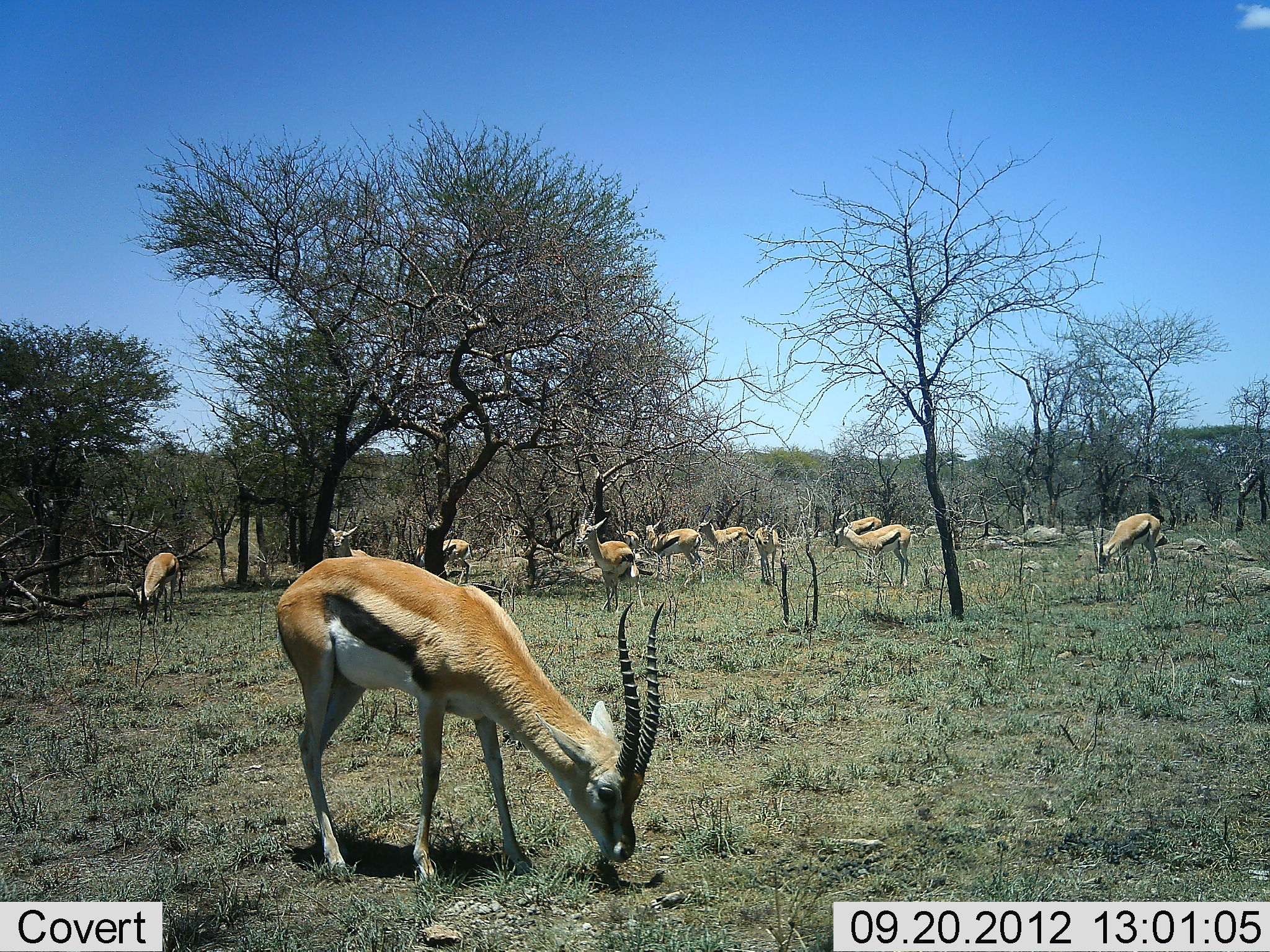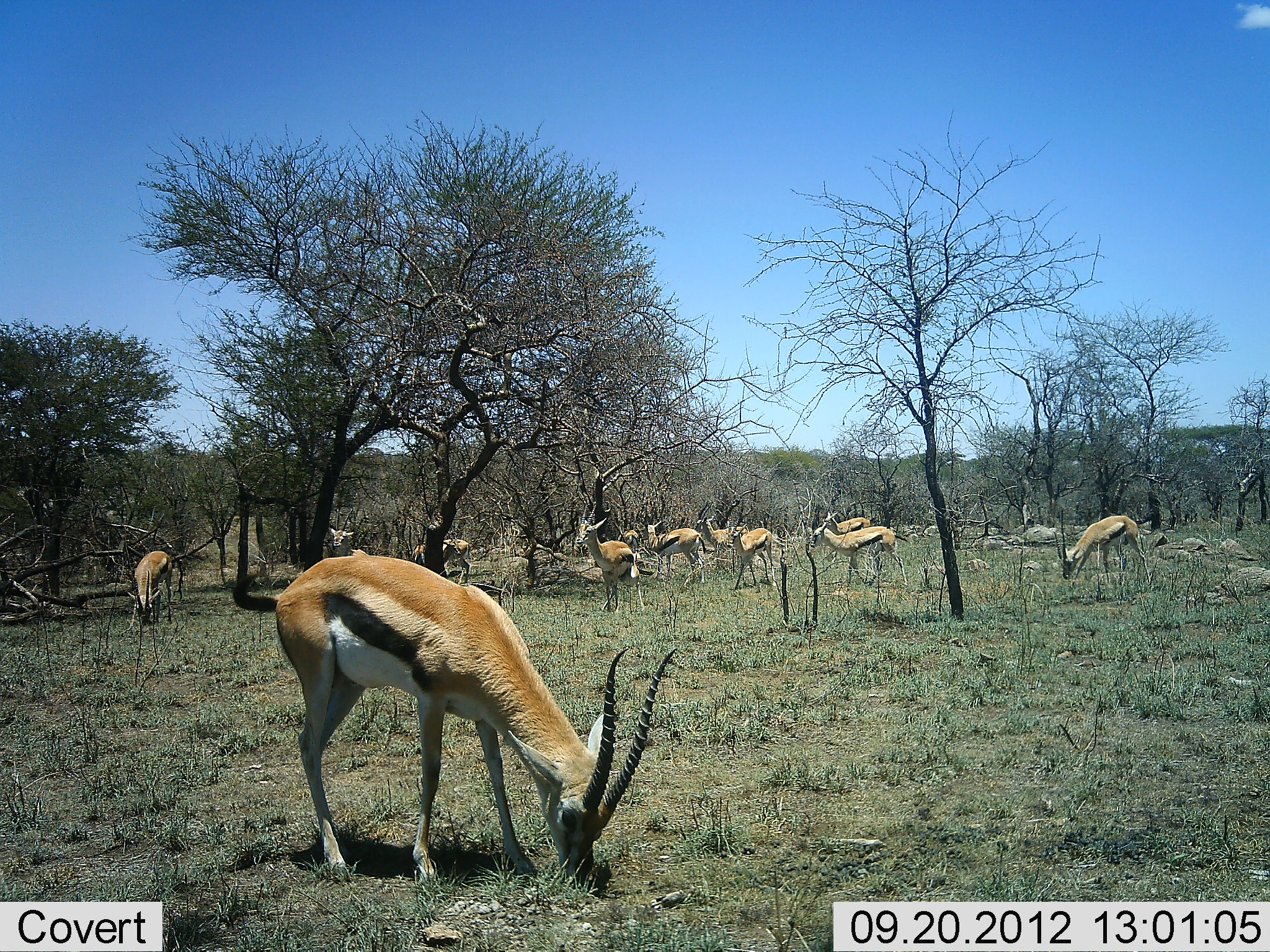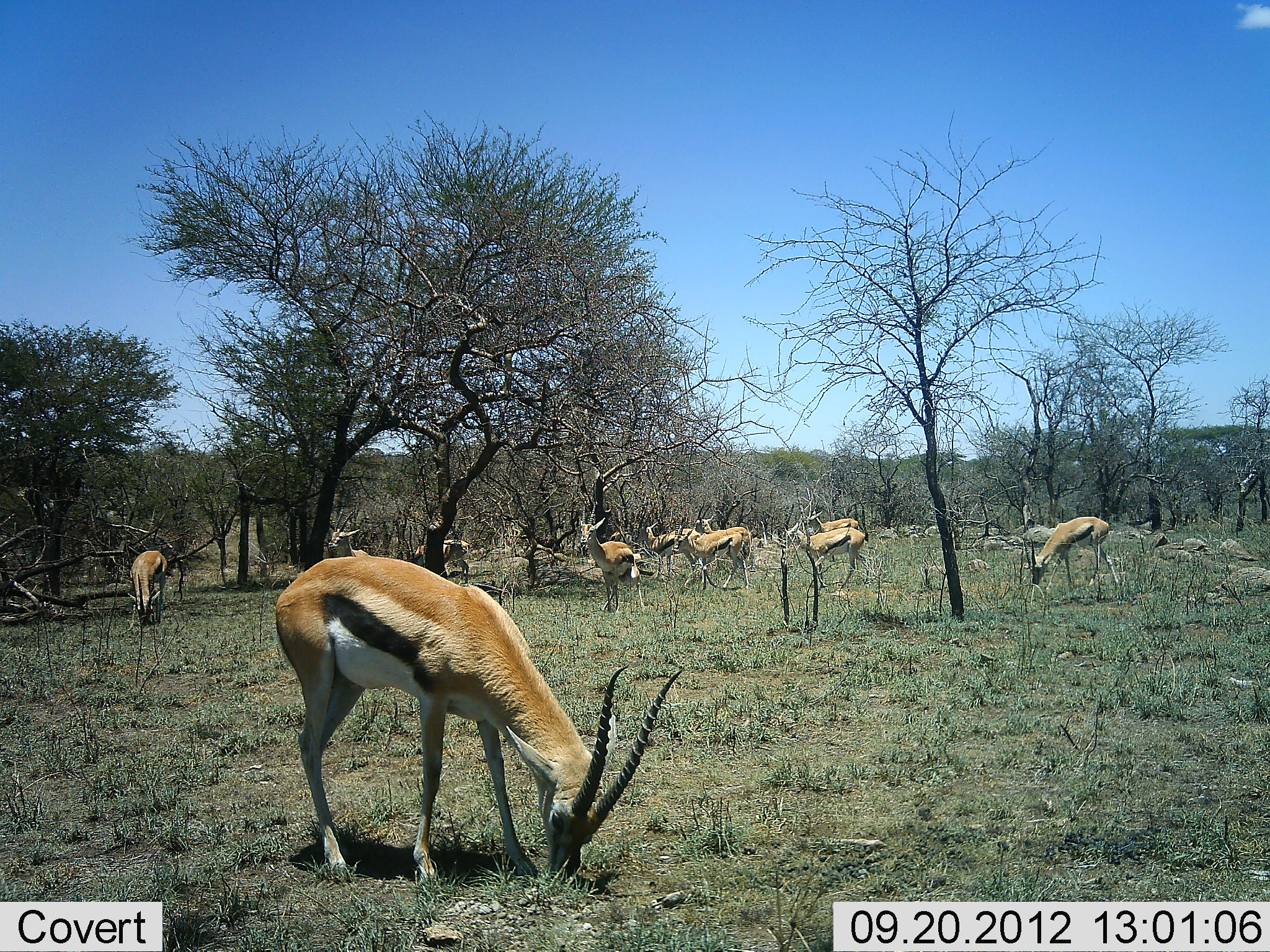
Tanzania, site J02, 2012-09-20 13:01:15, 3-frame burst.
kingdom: Animalia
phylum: Chordata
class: Mammalia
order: Artiodactyla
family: Bovidae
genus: Eudorcas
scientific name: Eudorcas thomsonii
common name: thomson's gazelle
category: gazellethomsons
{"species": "gazellethomsons (thomson's gazelle) (Eudorcas thomsonii)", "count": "11-50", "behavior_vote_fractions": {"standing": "80%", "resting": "0%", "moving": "50%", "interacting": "0%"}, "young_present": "0%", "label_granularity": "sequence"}